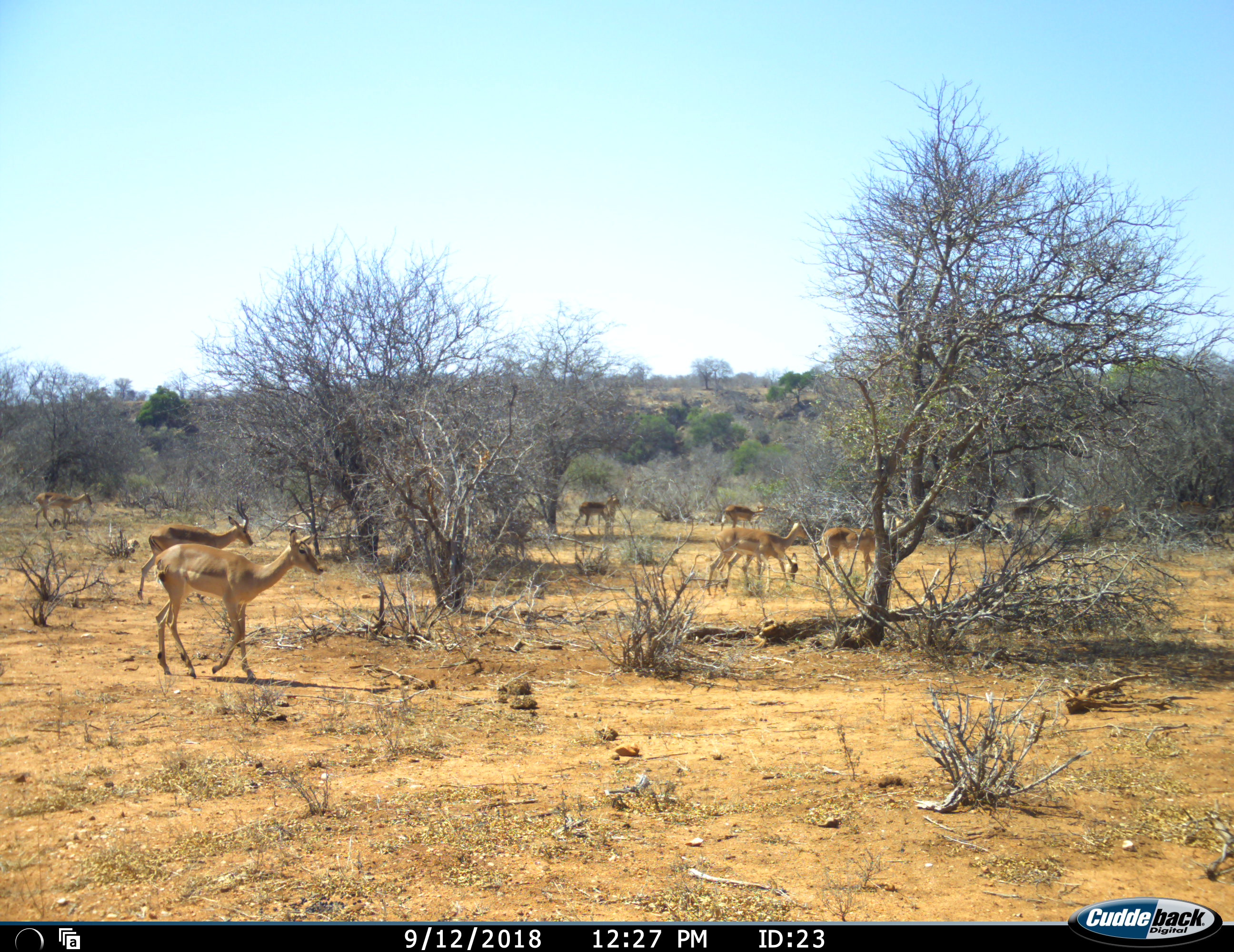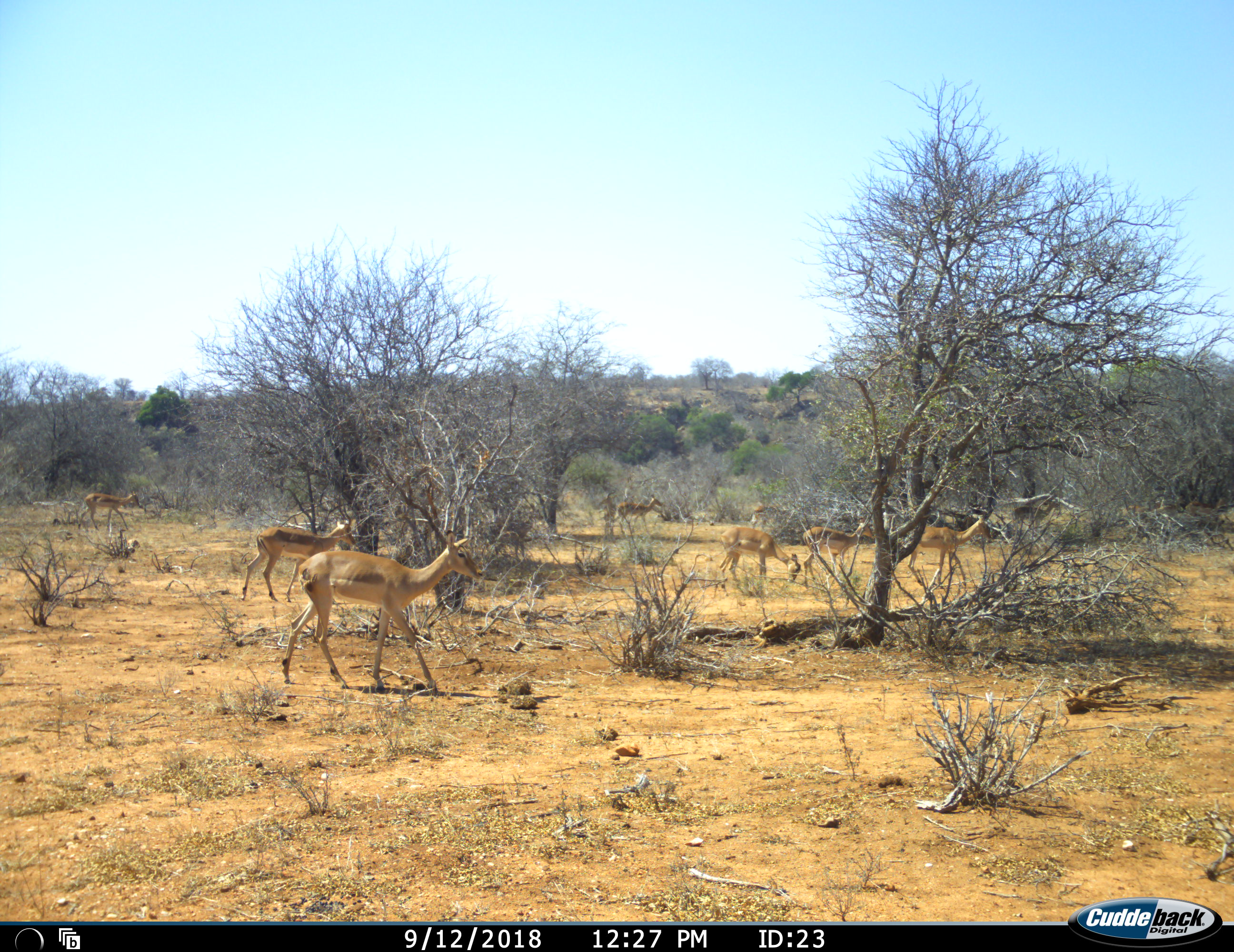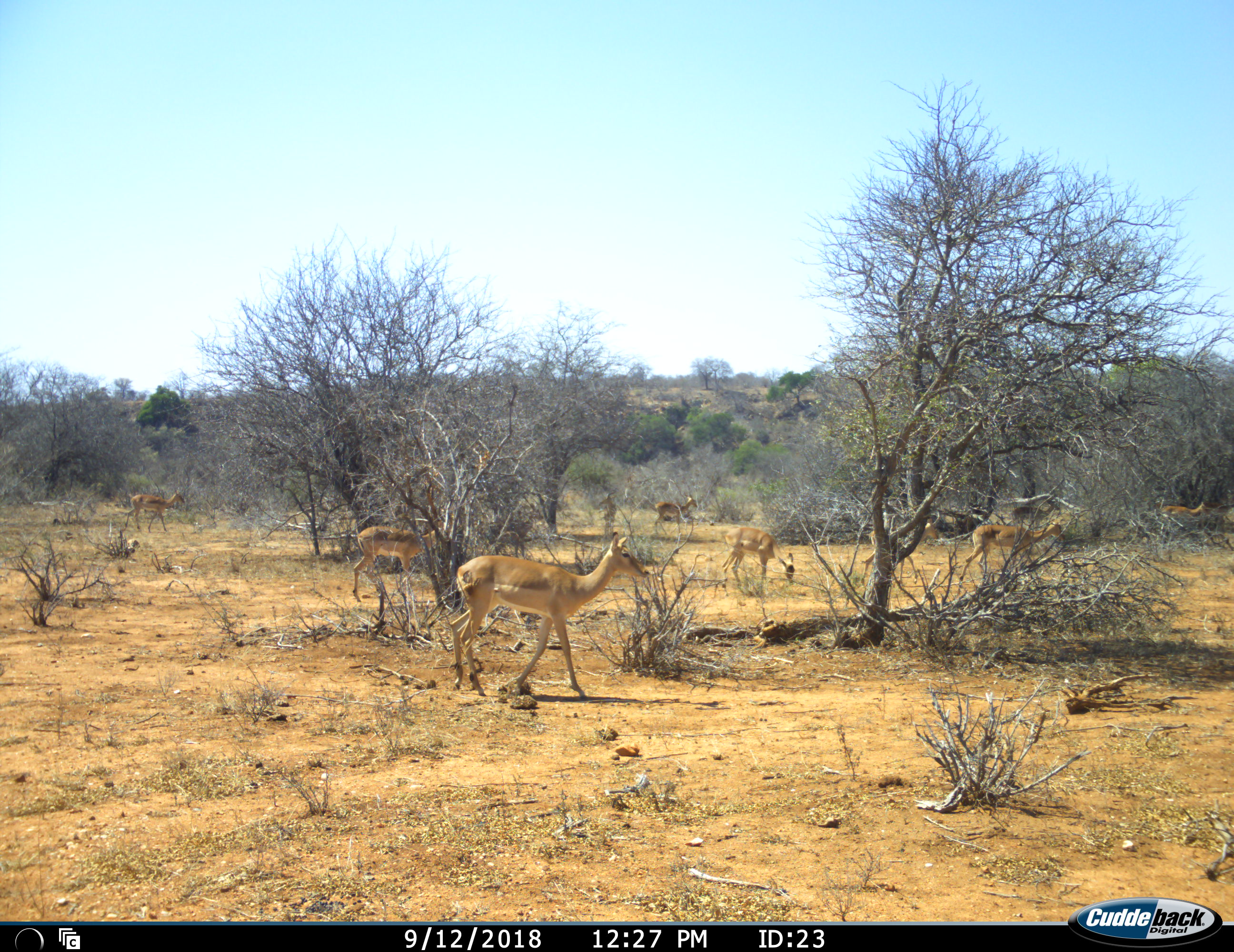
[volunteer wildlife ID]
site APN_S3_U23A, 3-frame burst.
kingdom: Animalia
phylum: Chordata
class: Mammalia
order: Artiodactyla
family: Bovidae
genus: Aepyceros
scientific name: Aepyceros melampus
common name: impala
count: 9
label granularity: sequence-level